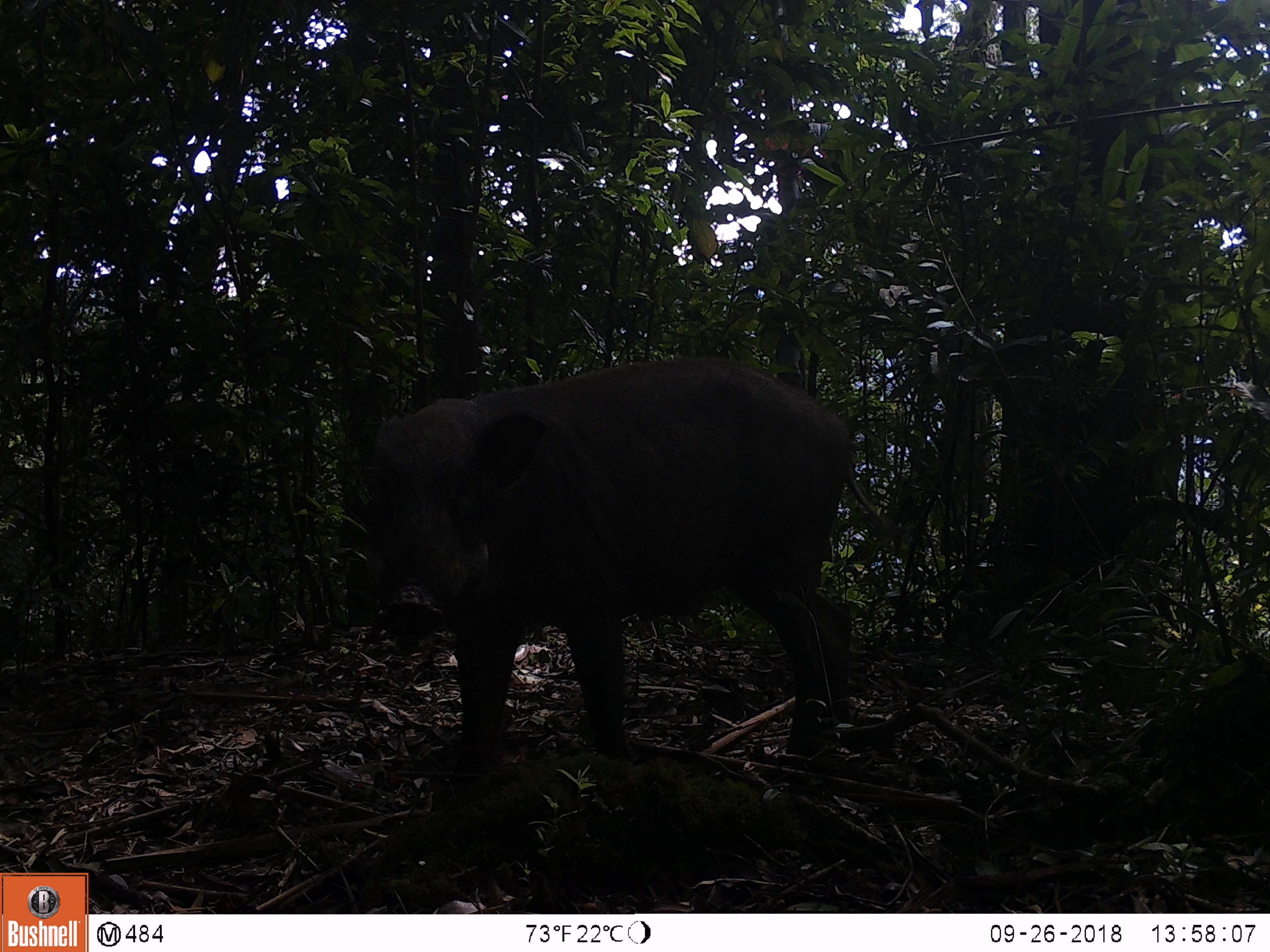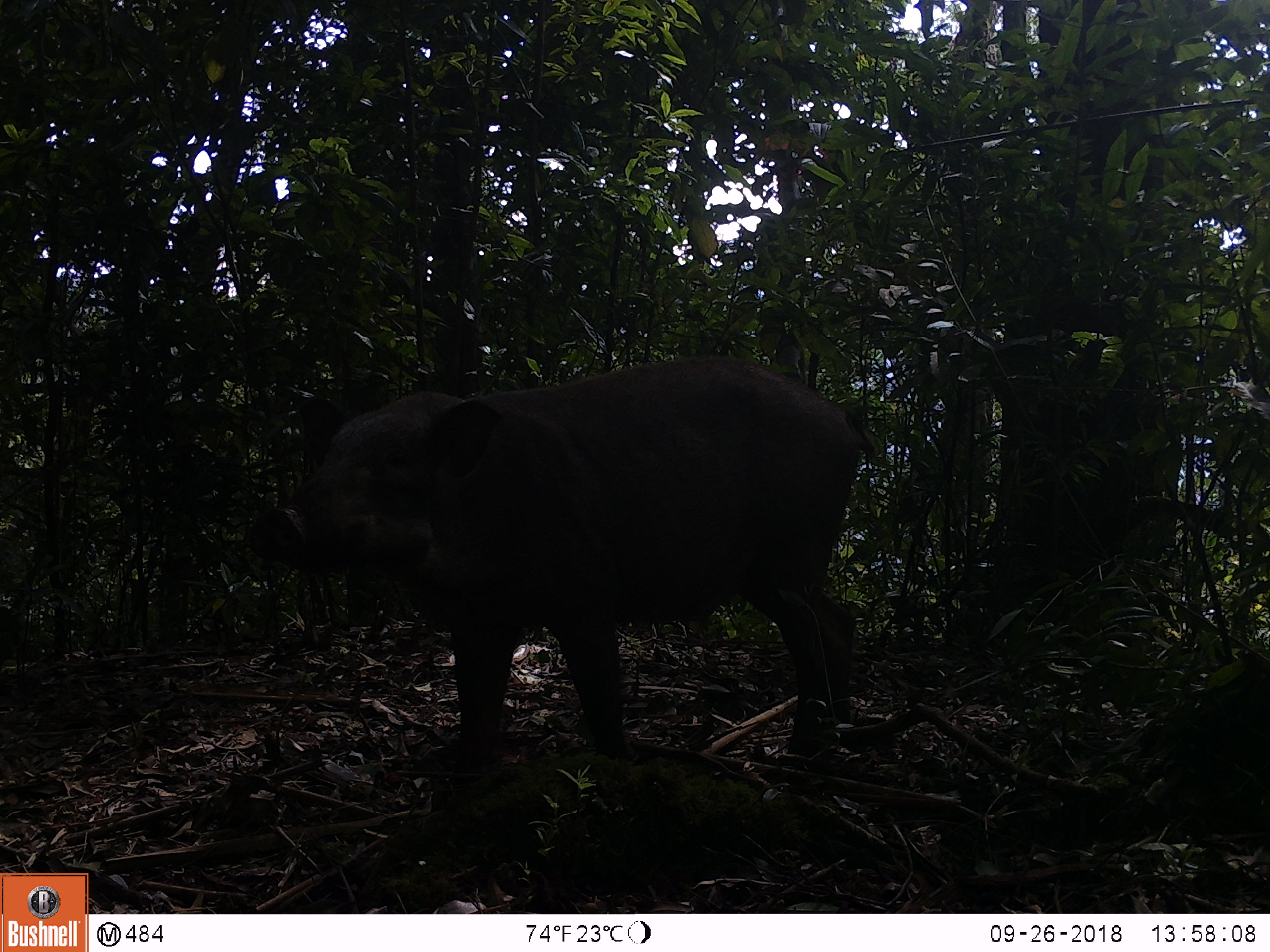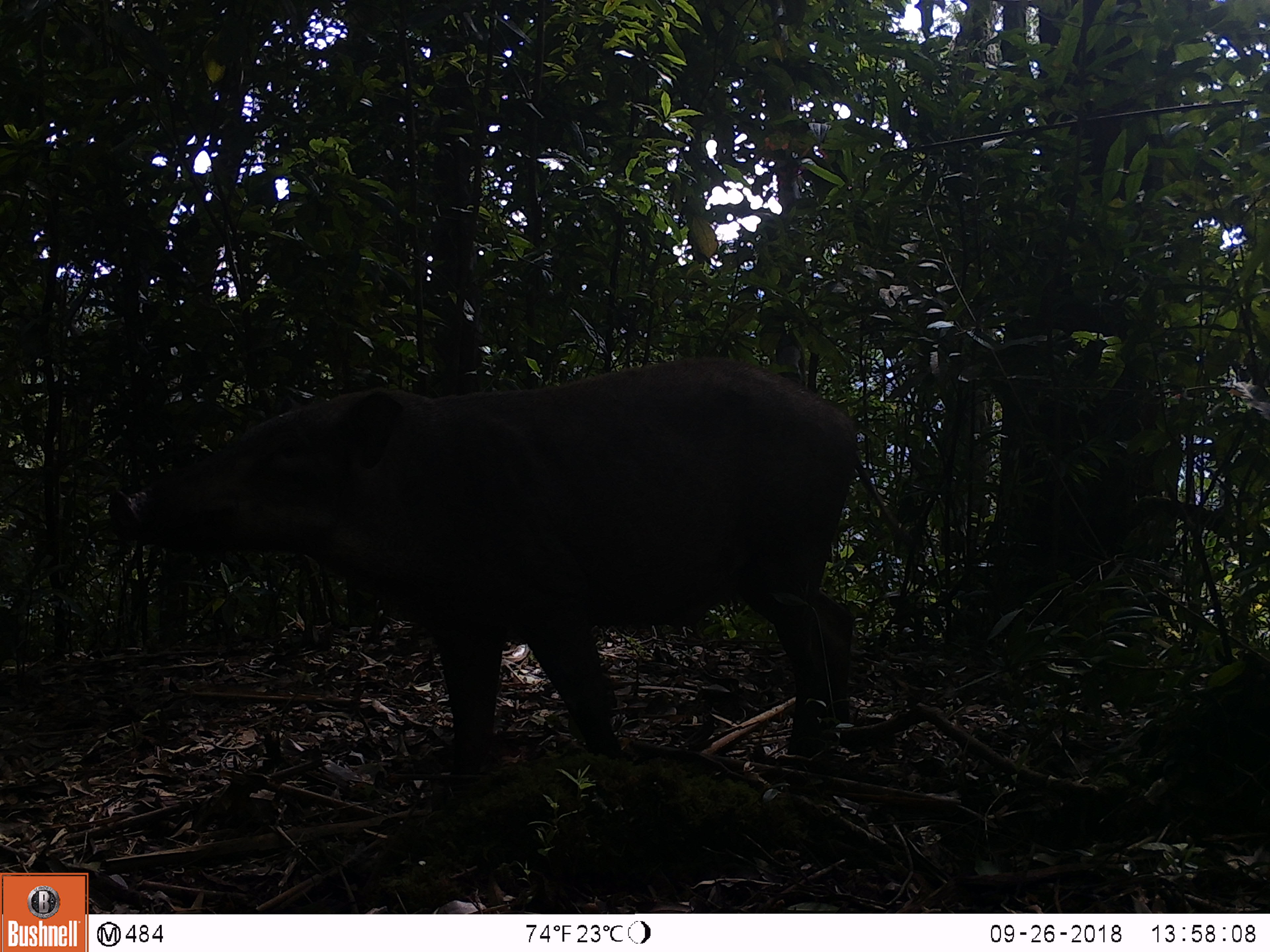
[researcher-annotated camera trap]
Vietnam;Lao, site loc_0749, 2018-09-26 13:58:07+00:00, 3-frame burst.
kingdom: Animalia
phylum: Chordata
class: Mammalia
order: Artiodactyla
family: Suidae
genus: Sus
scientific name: Sus scrofa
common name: eurasian wild pig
Eurasian wild pig (Sus scrofa). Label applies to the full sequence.